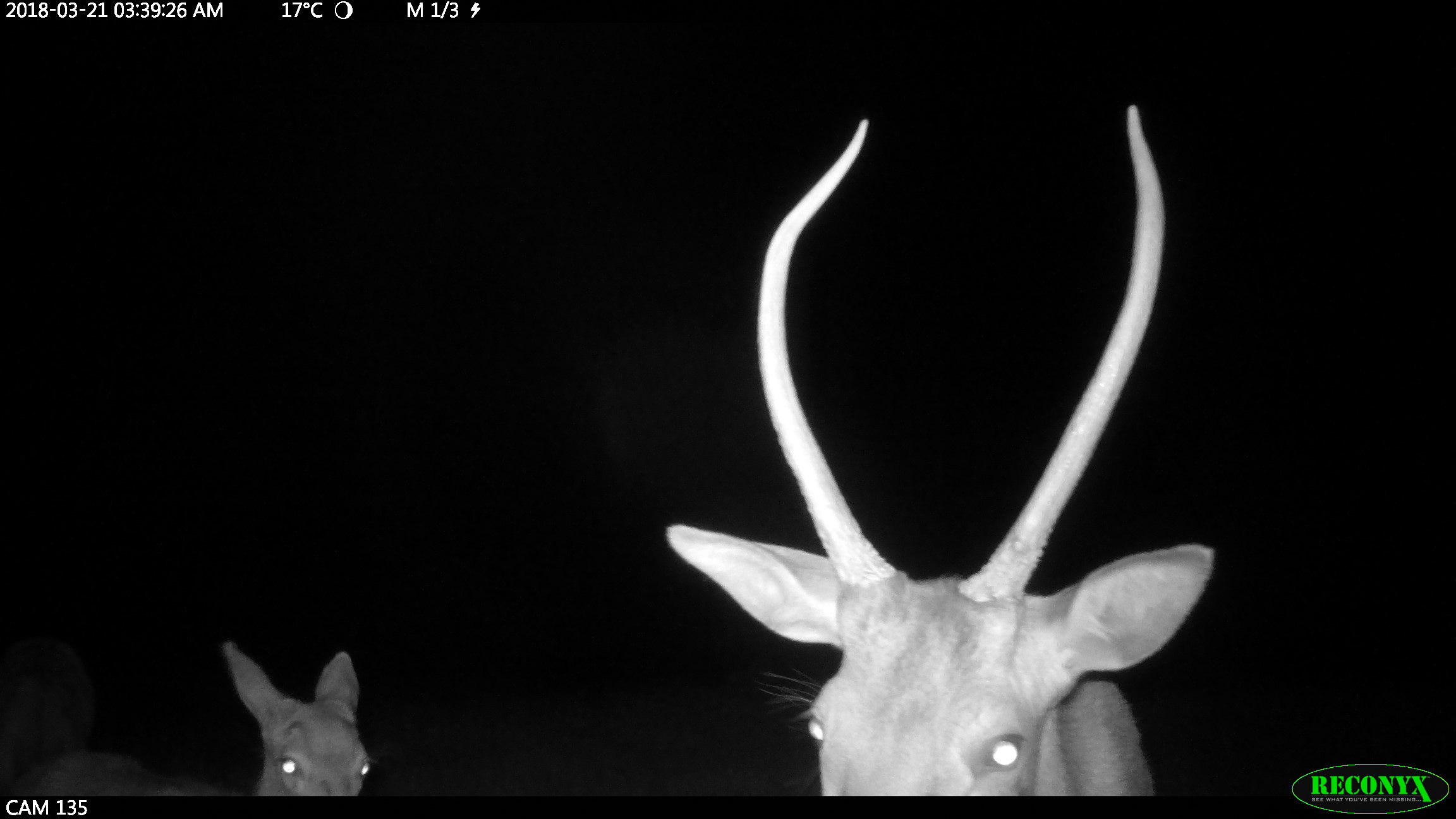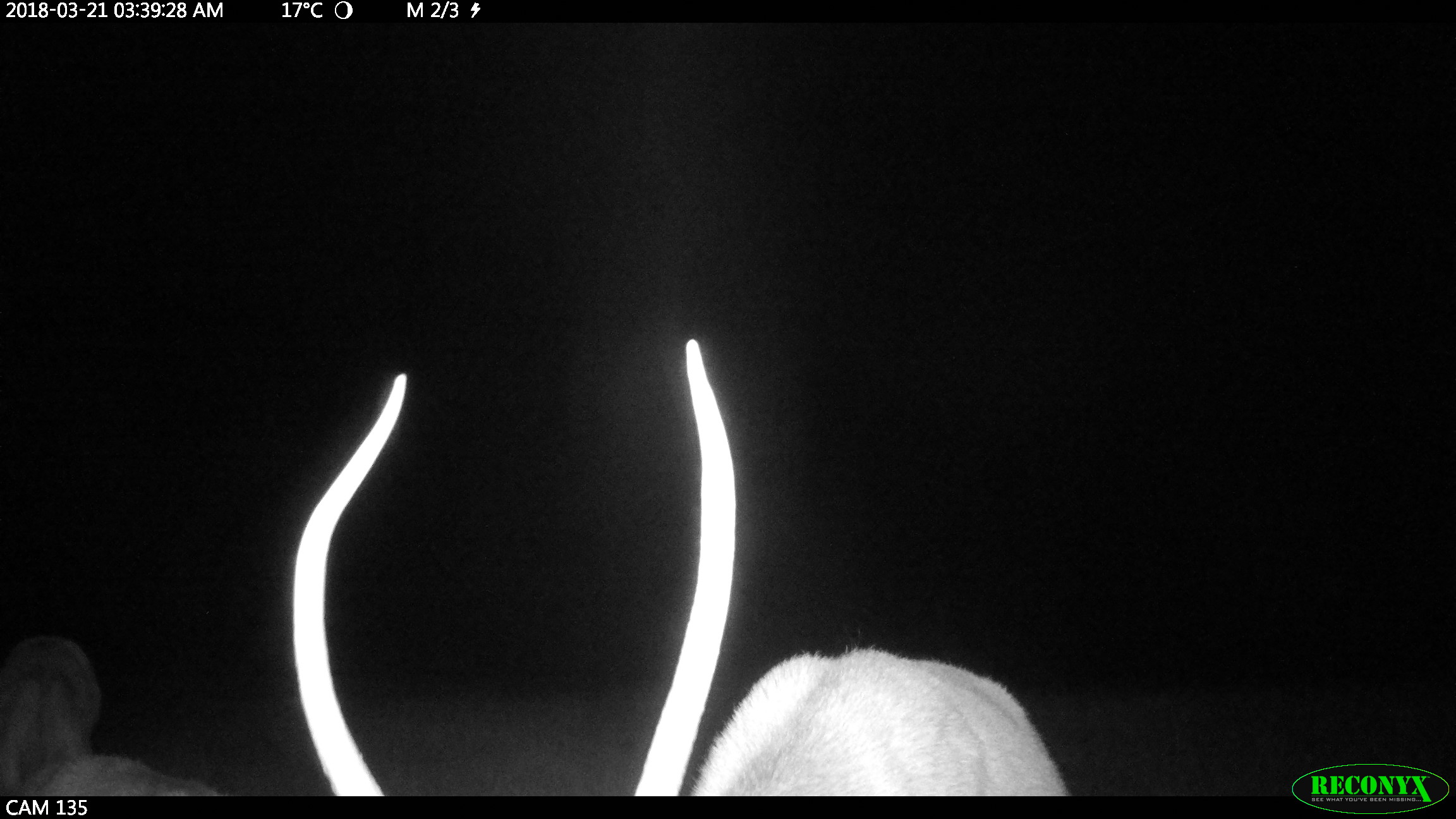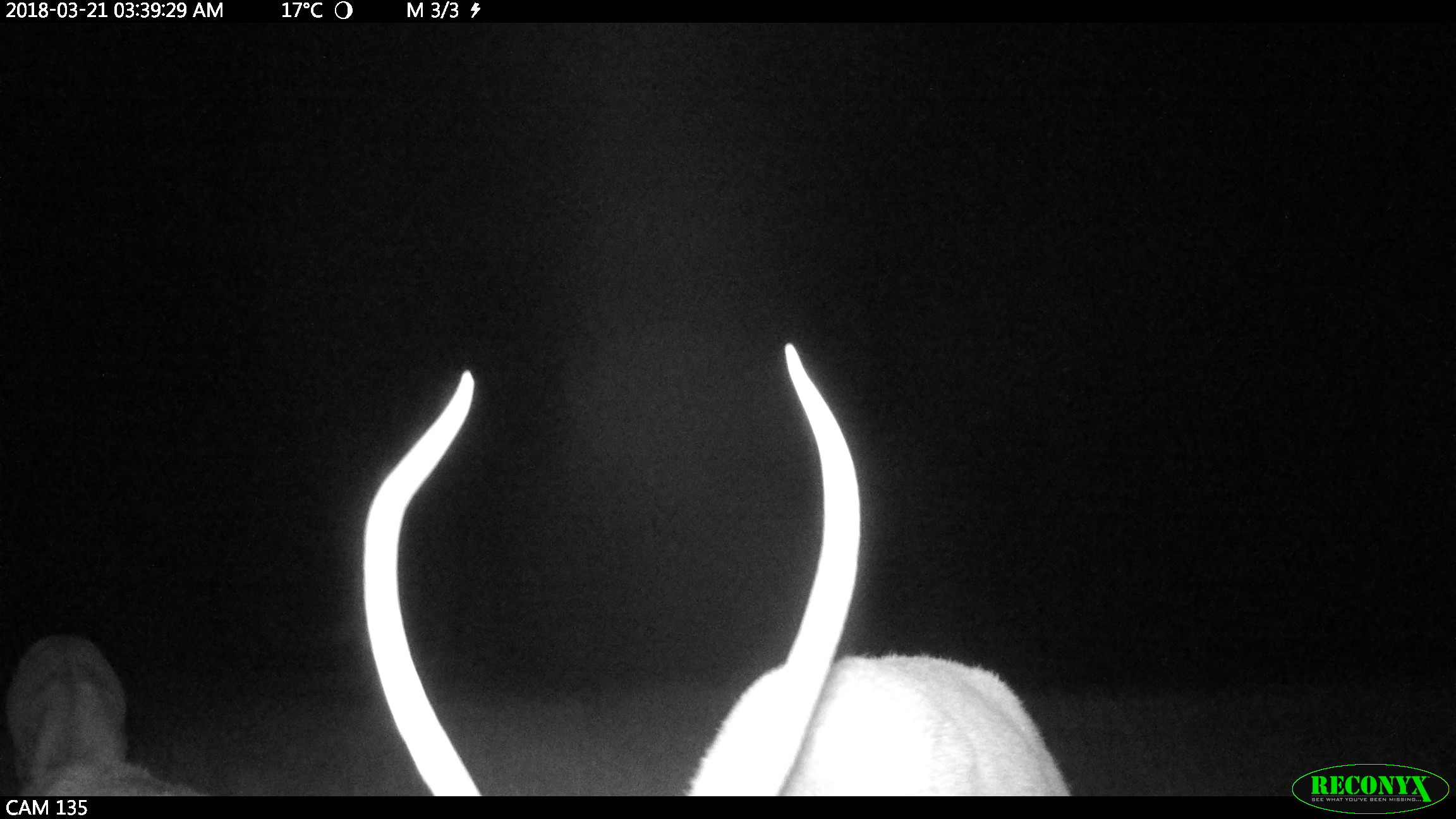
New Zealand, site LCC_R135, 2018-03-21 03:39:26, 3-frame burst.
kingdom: Animalia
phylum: Chordata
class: Mammalia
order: Artiodactyla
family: Cervidae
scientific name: Cervidae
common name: deer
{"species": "deer (Cervidae)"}